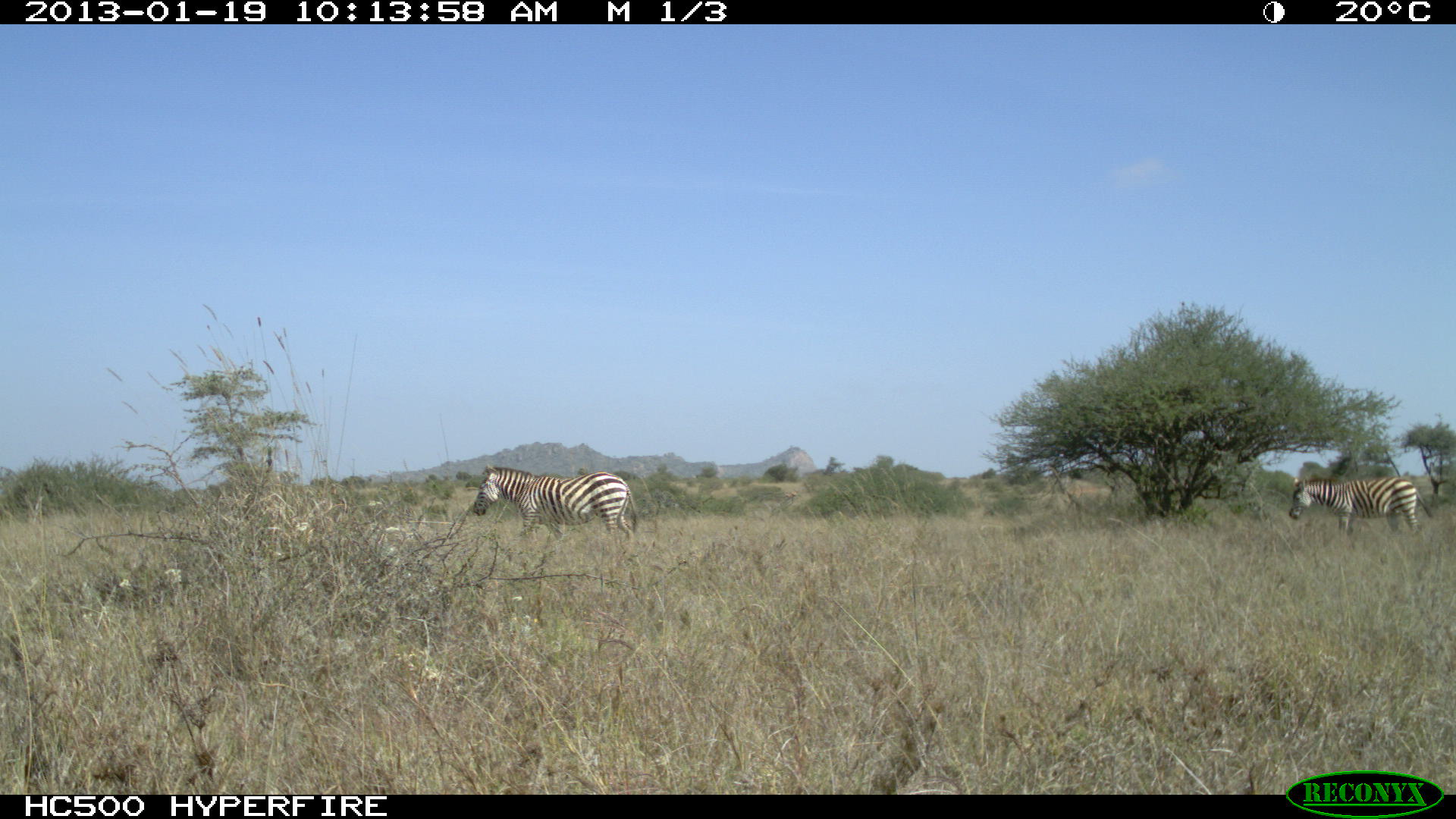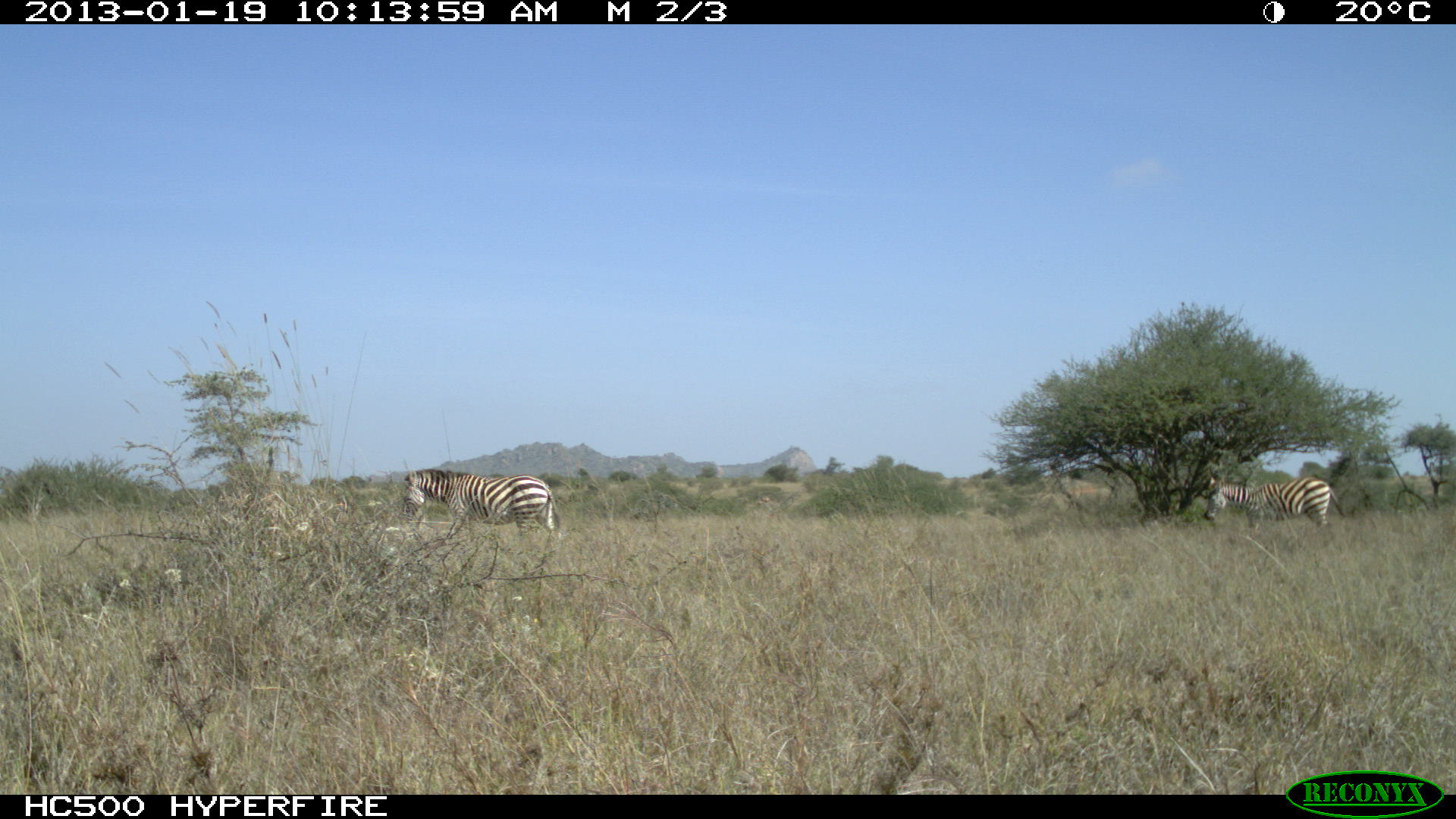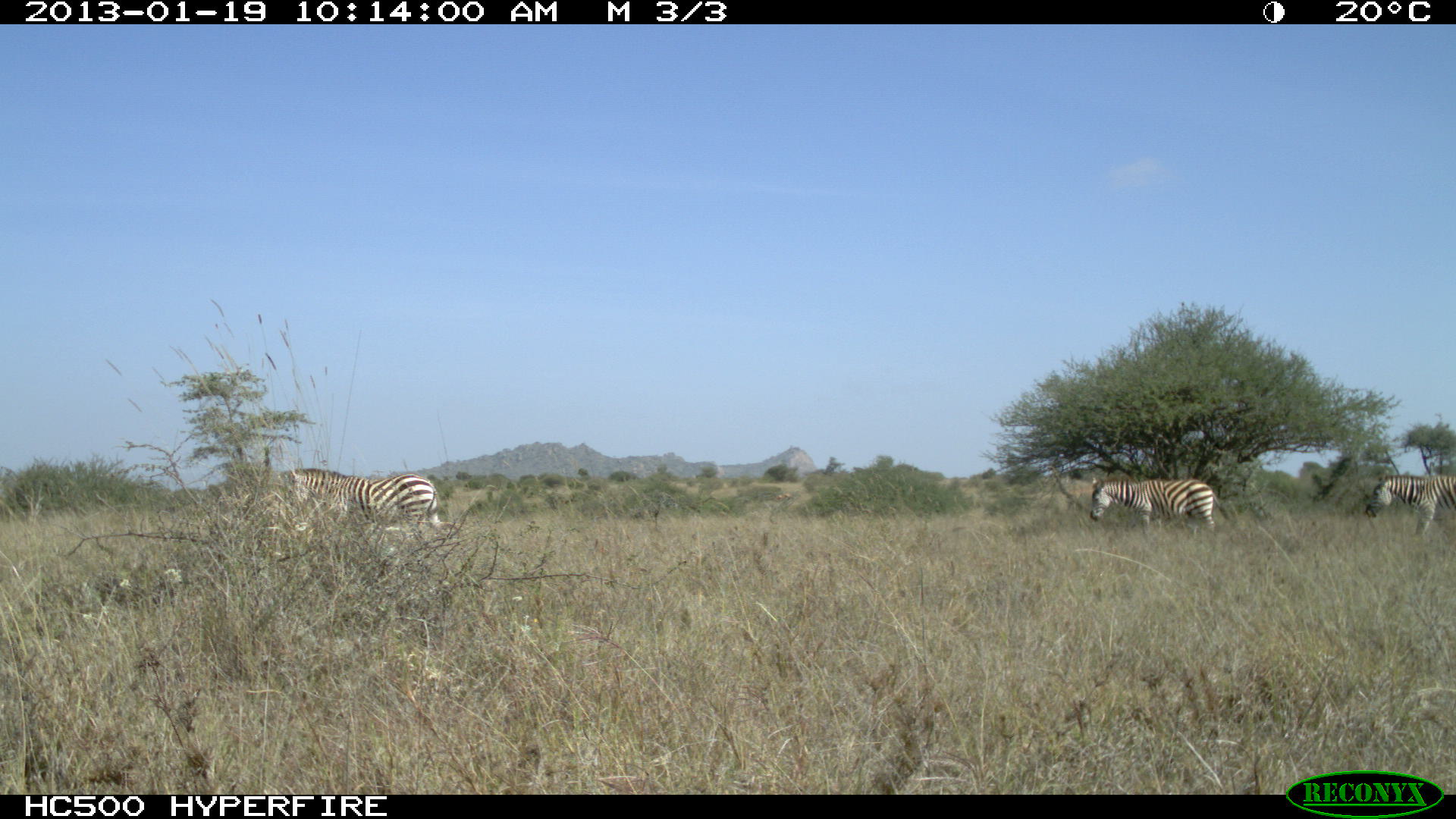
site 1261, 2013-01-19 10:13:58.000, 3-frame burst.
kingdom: Animalia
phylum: Chordata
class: Mammalia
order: Perissodactyla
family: Equidae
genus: Equus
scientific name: Equus quagga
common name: plains zebra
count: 2